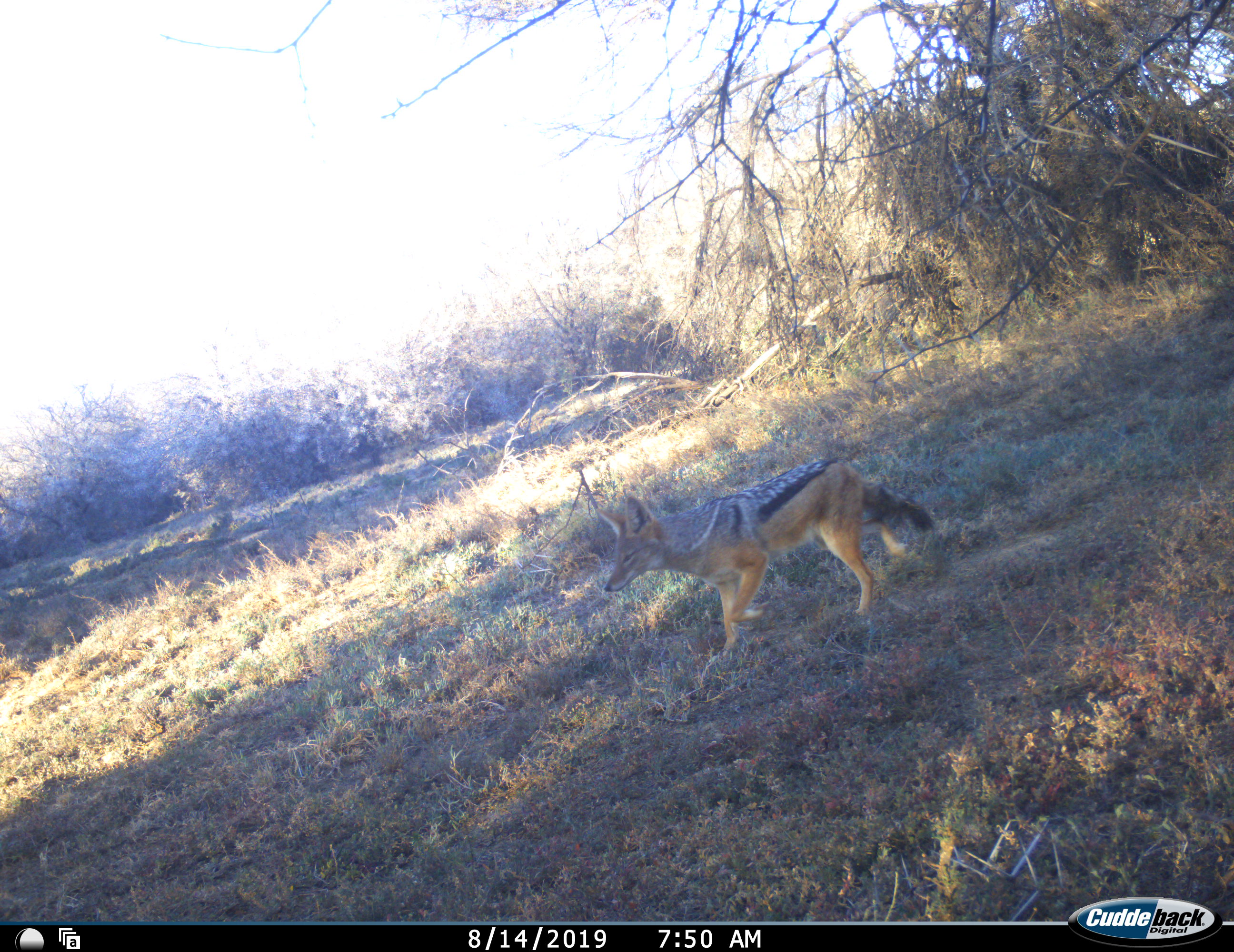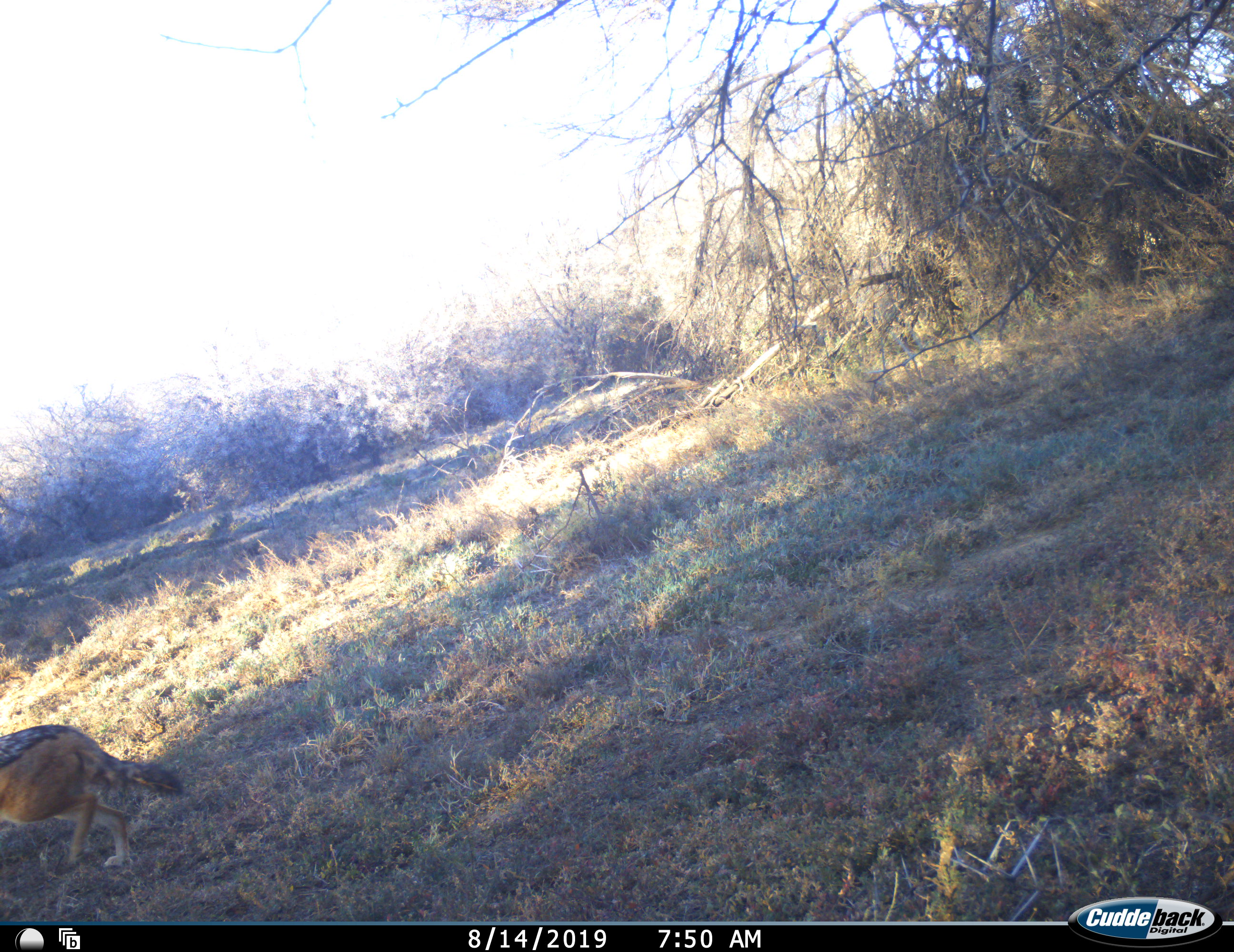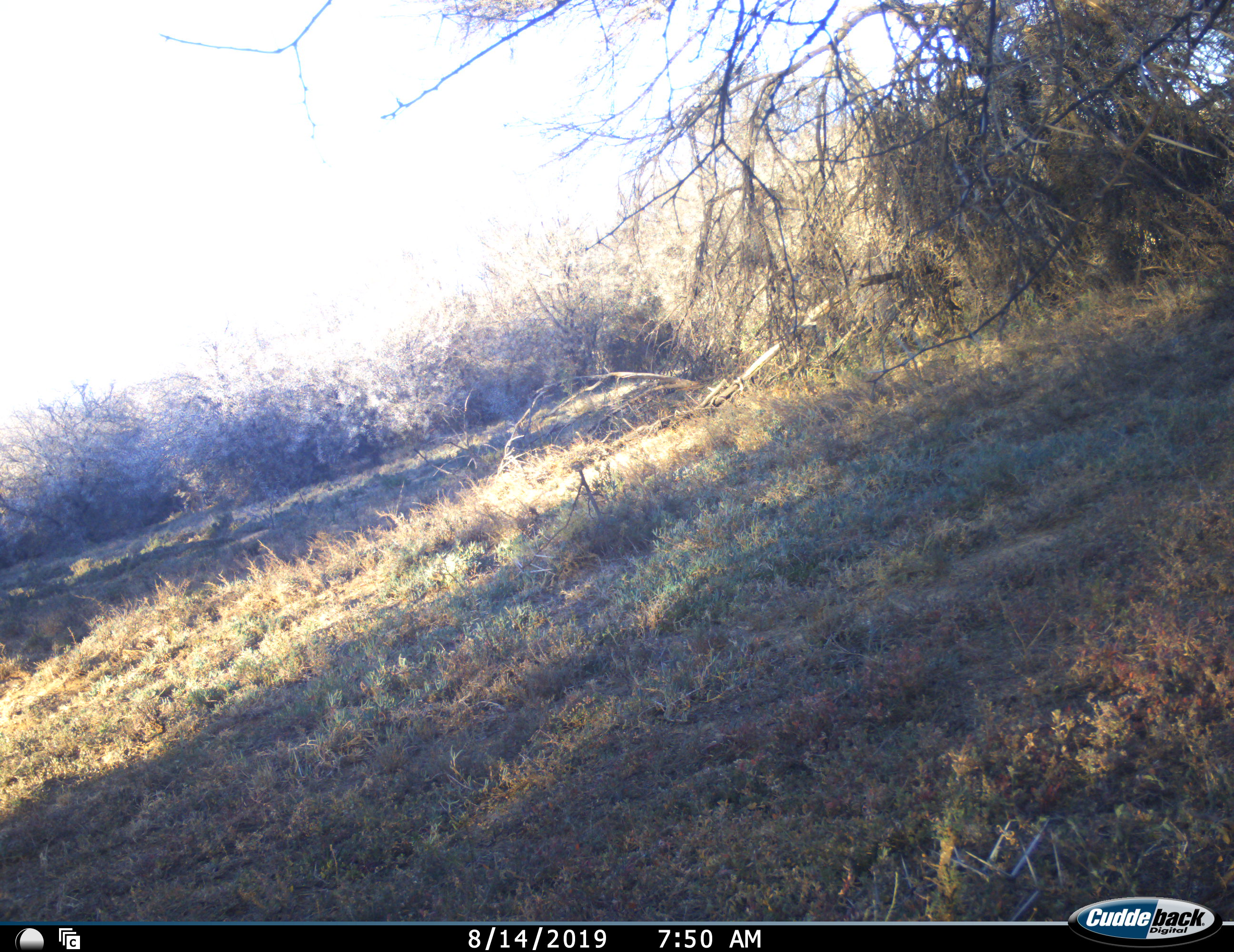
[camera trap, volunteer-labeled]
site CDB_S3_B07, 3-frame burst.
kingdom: Animalia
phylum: Chordata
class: Mammalia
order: Carnivora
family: Canidae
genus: Lupulella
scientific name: Lupulella mesomelas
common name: black-backed jackal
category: jackalblackbacked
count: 1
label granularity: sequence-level